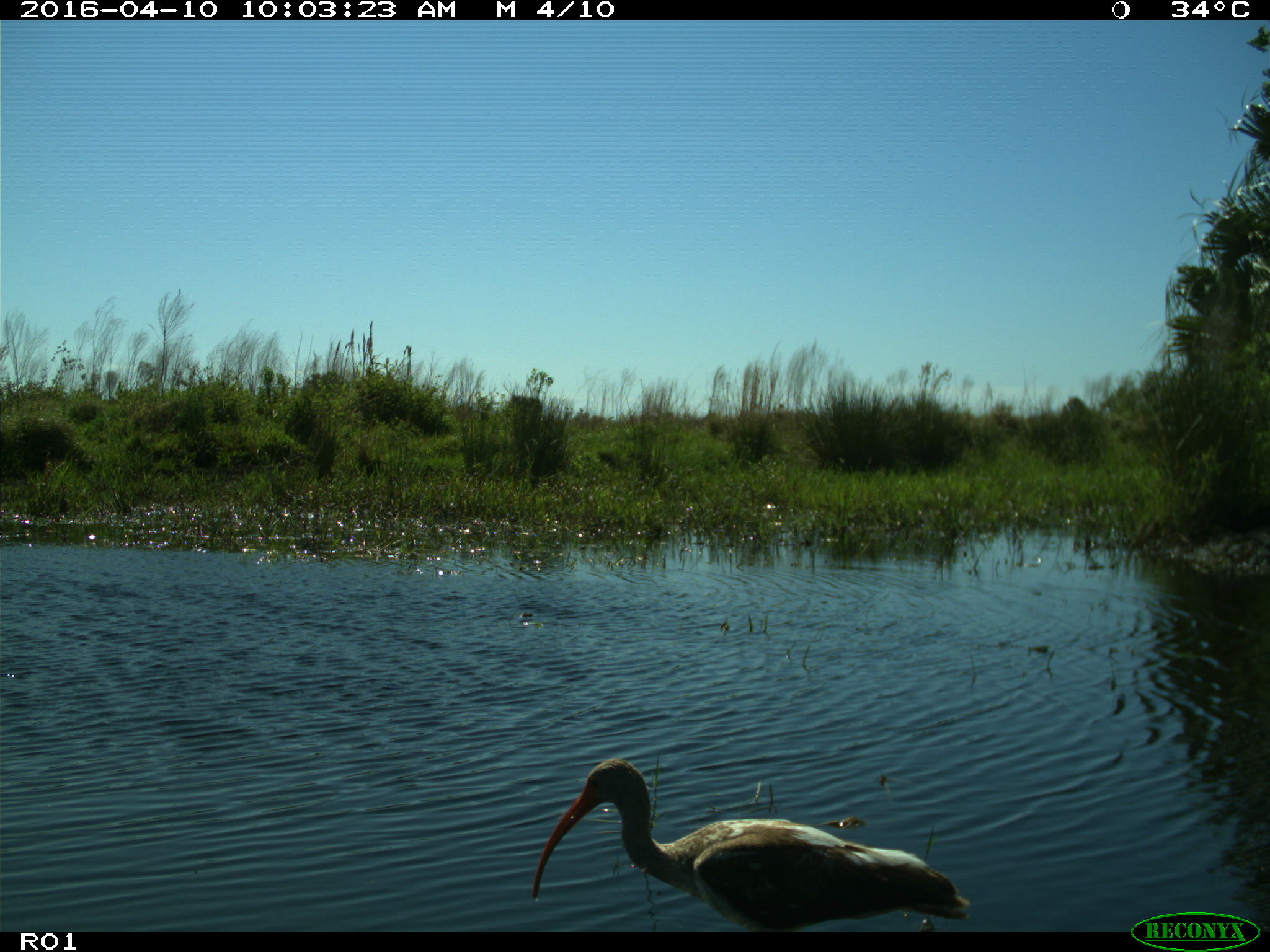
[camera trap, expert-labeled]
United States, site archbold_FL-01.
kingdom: Animalia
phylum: Chordata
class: Aves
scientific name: Aves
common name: birds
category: unidentified bird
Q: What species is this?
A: Unidentified bird (birds) (Aves).